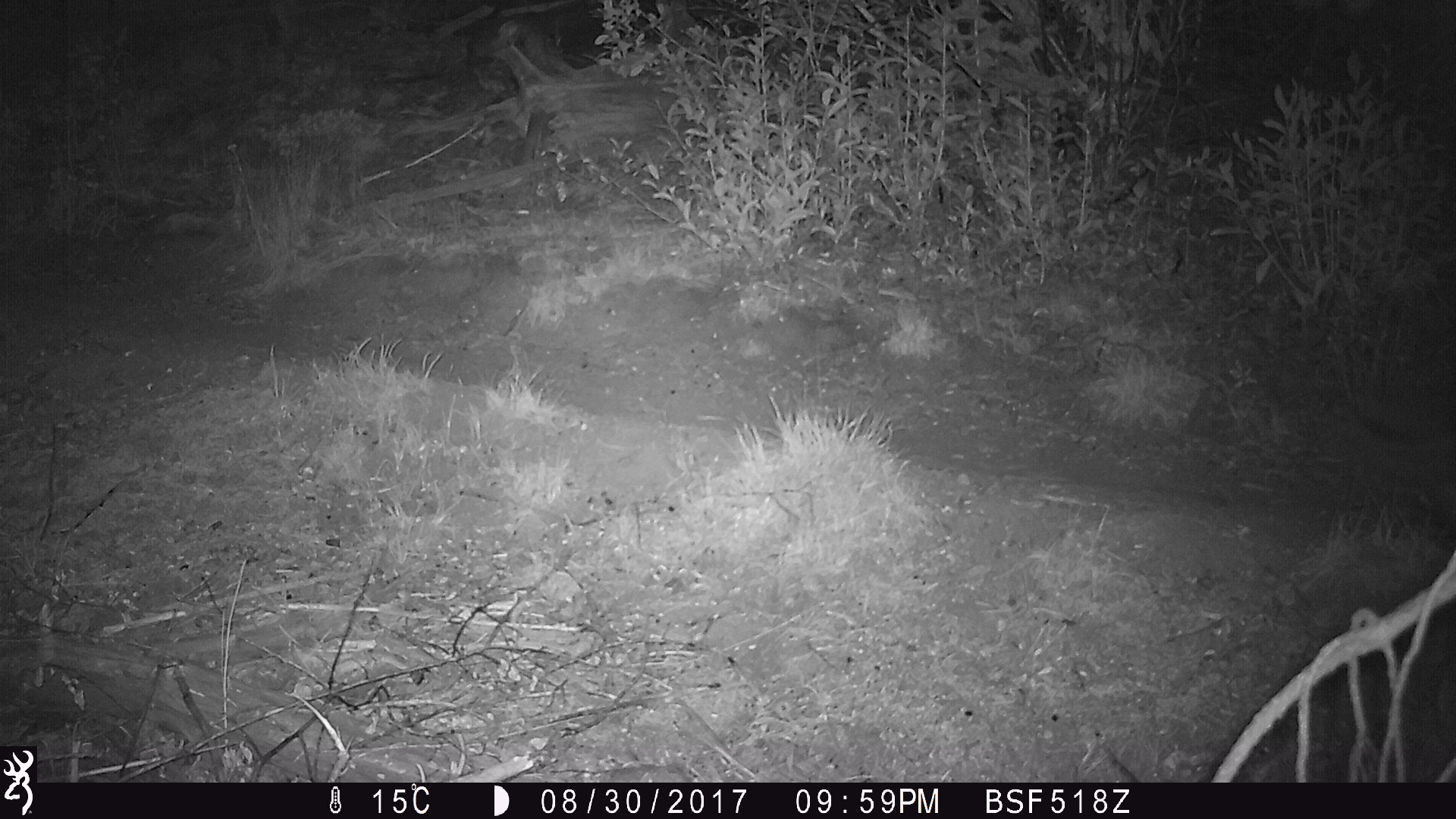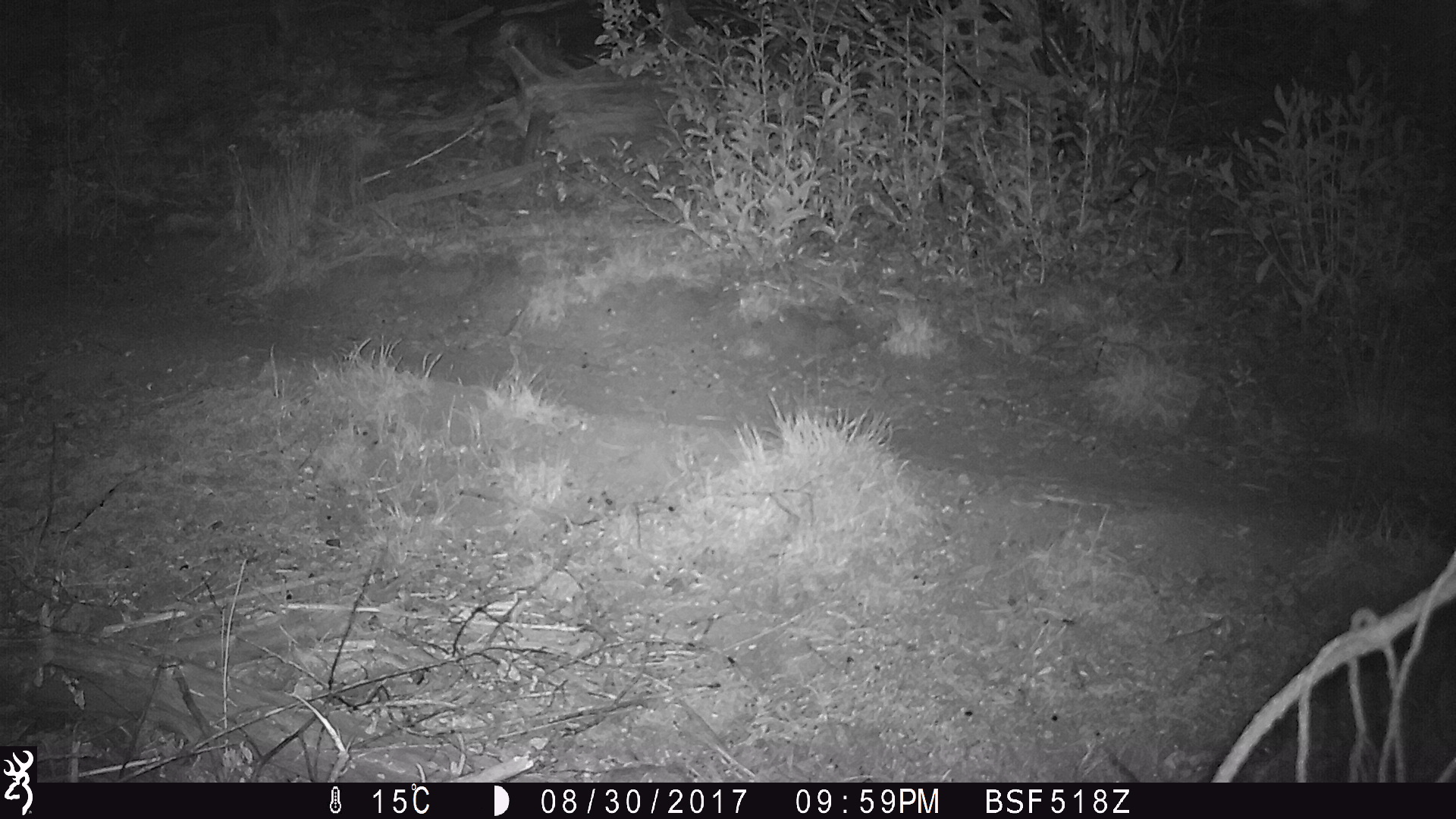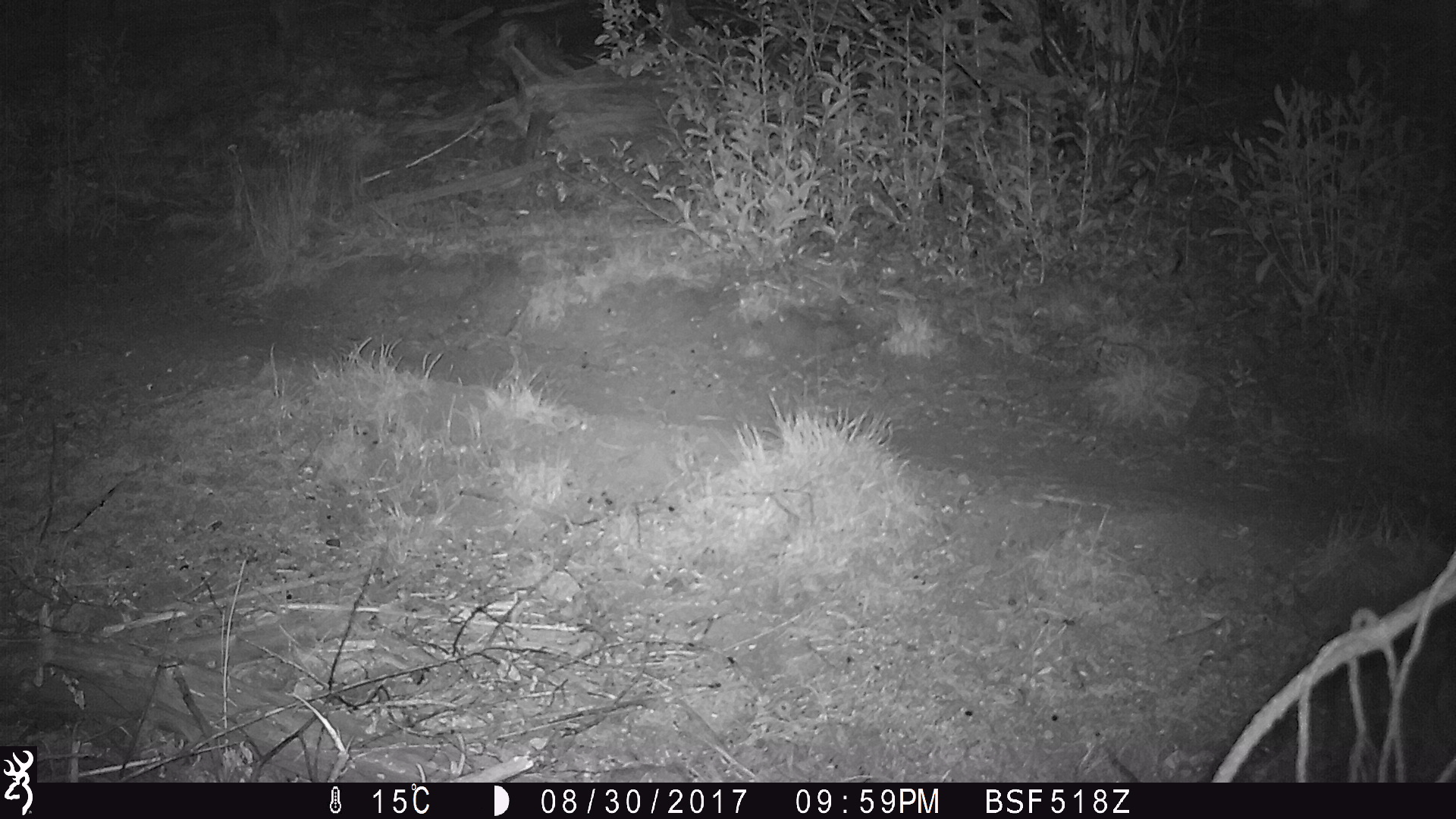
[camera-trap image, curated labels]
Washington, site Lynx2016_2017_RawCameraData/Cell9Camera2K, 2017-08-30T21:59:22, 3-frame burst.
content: unidentified animal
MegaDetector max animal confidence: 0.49